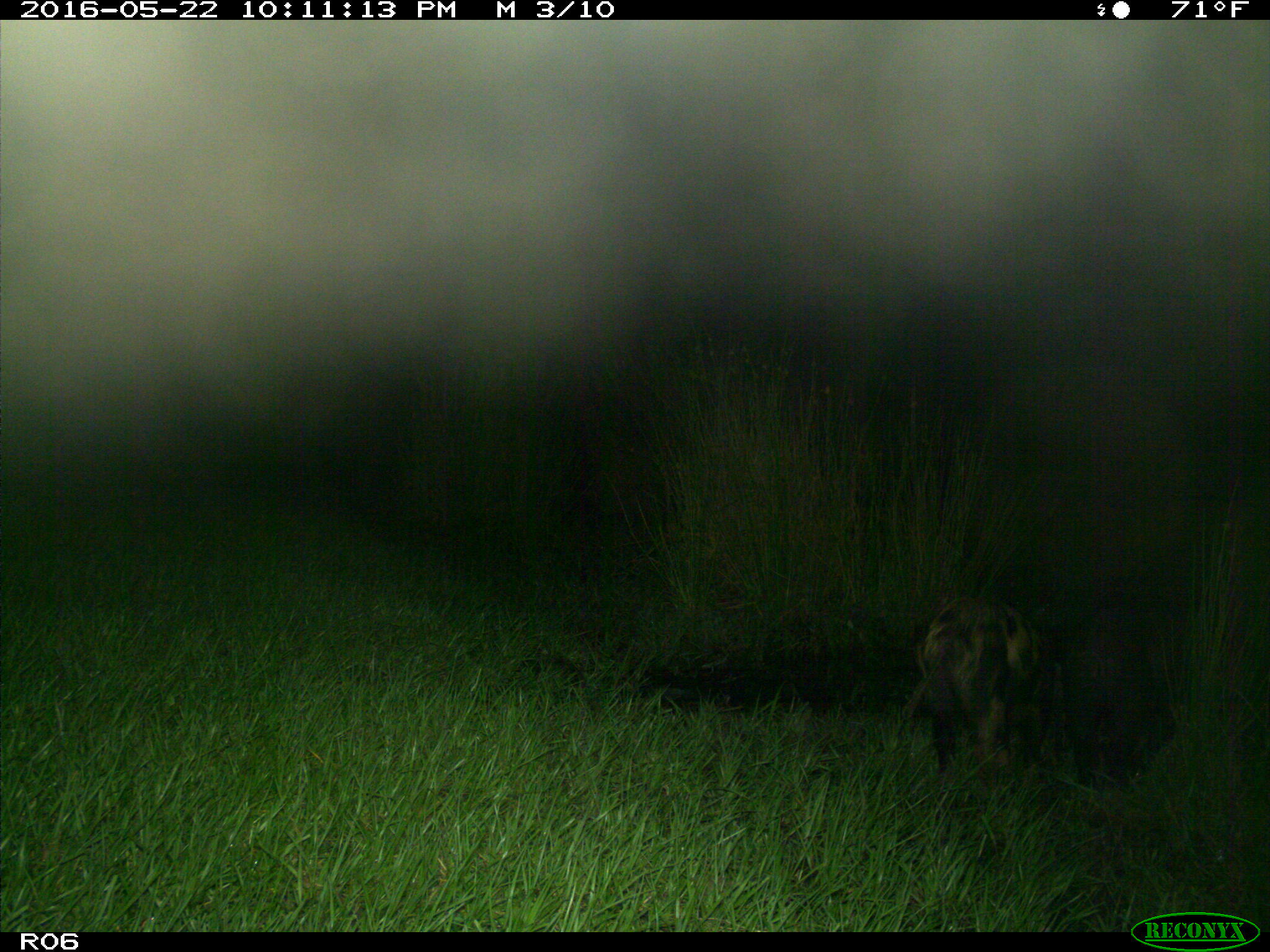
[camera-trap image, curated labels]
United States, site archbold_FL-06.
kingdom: Animalia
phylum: Chordata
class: Mammalia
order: Artiodactyla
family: Suidae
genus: Sus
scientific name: Sus scrofa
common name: wild boar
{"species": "Sus scrofa (wild boar)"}